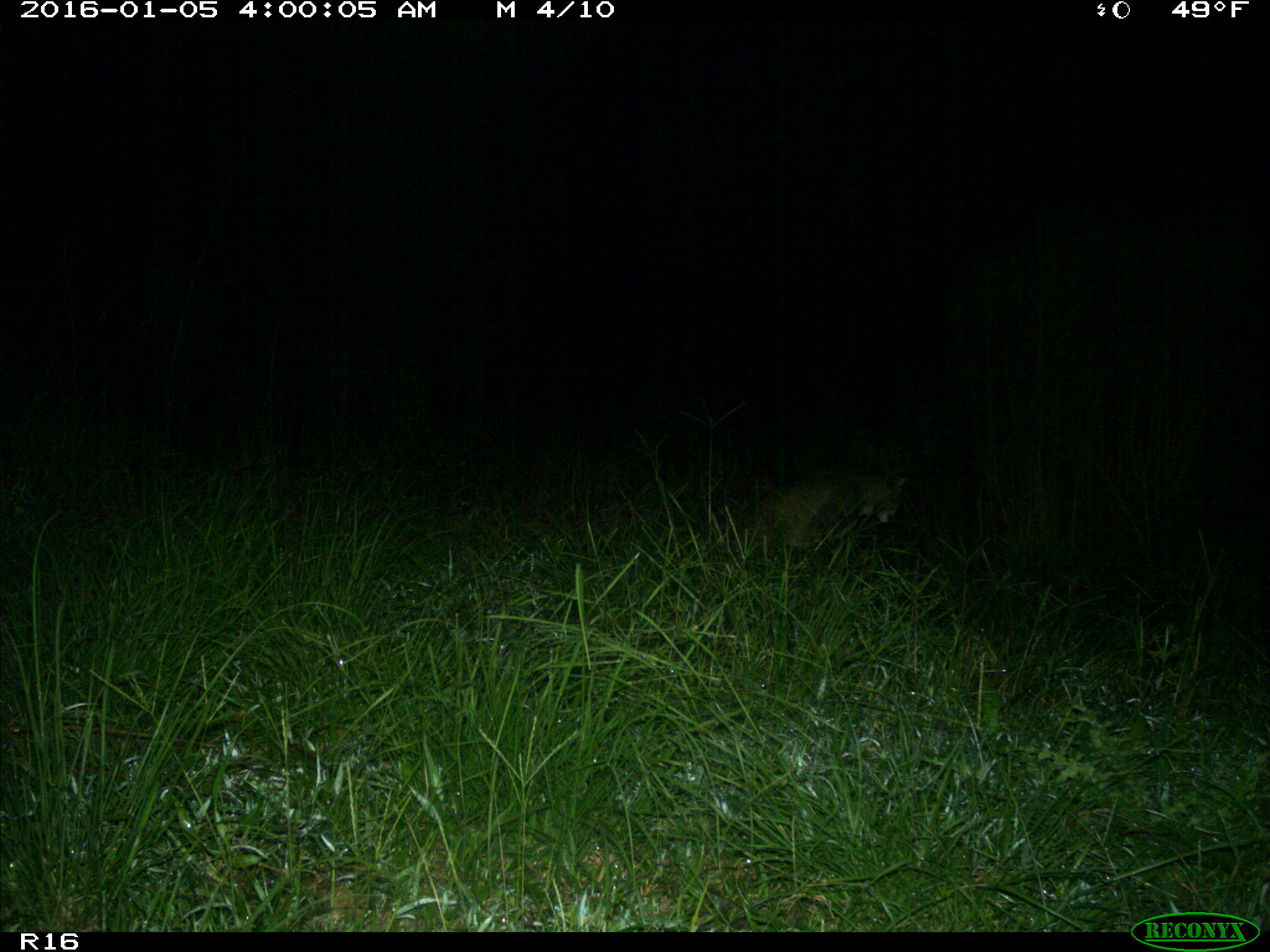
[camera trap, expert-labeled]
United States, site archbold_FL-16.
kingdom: Animalia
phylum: Chordata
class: Mammalia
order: Carnivora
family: Felidae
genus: Lynx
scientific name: Lynx rufus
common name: bobcat